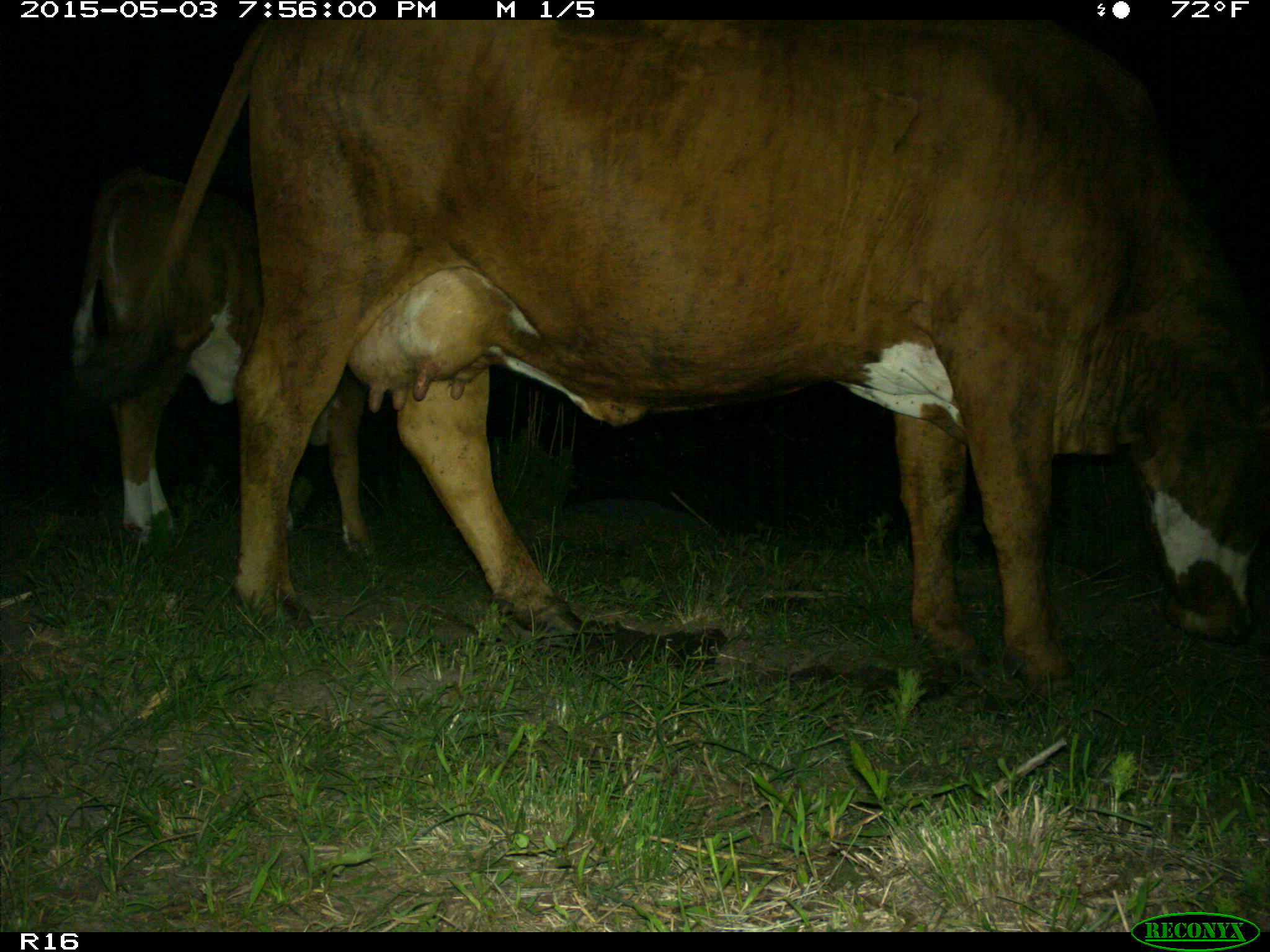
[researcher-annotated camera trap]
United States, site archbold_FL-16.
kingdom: Animalia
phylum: Chordata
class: Mammalia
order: Artiodactyla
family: Bovidae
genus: Bos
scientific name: Bos taurus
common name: domestic cow